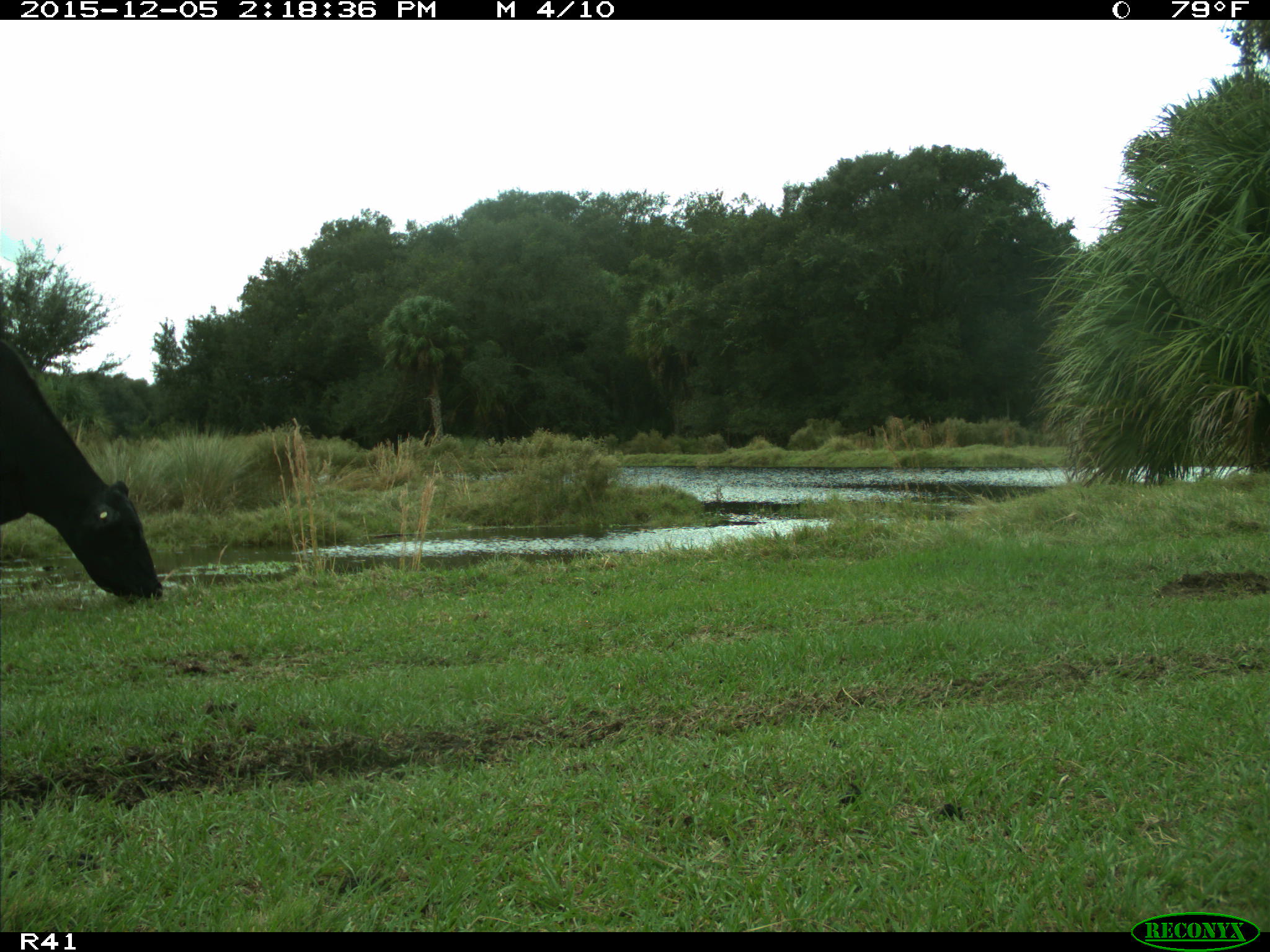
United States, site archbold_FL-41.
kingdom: Animalia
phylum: Chordata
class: Mammalia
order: Artiodactyla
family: Bovidae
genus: Bos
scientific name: Bos taurus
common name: domestic cow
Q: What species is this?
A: Bos taurus (domestic cow).